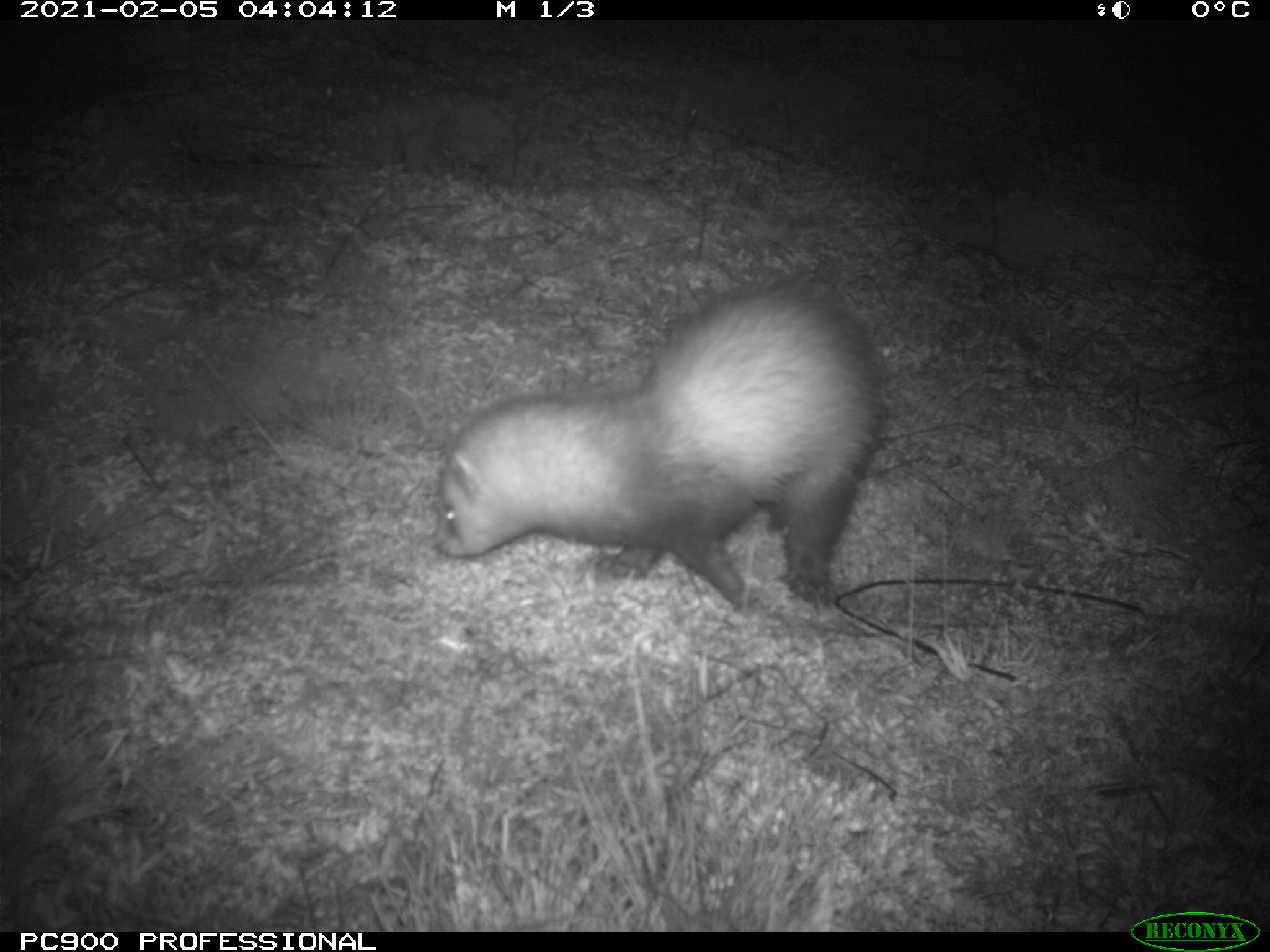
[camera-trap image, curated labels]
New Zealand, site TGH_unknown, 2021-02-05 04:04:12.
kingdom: Animalia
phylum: Chordata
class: Mammalia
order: Carnivora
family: Mustelidae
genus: Mustela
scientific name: Mustela furo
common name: ferret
Ferret (Mustela furo).